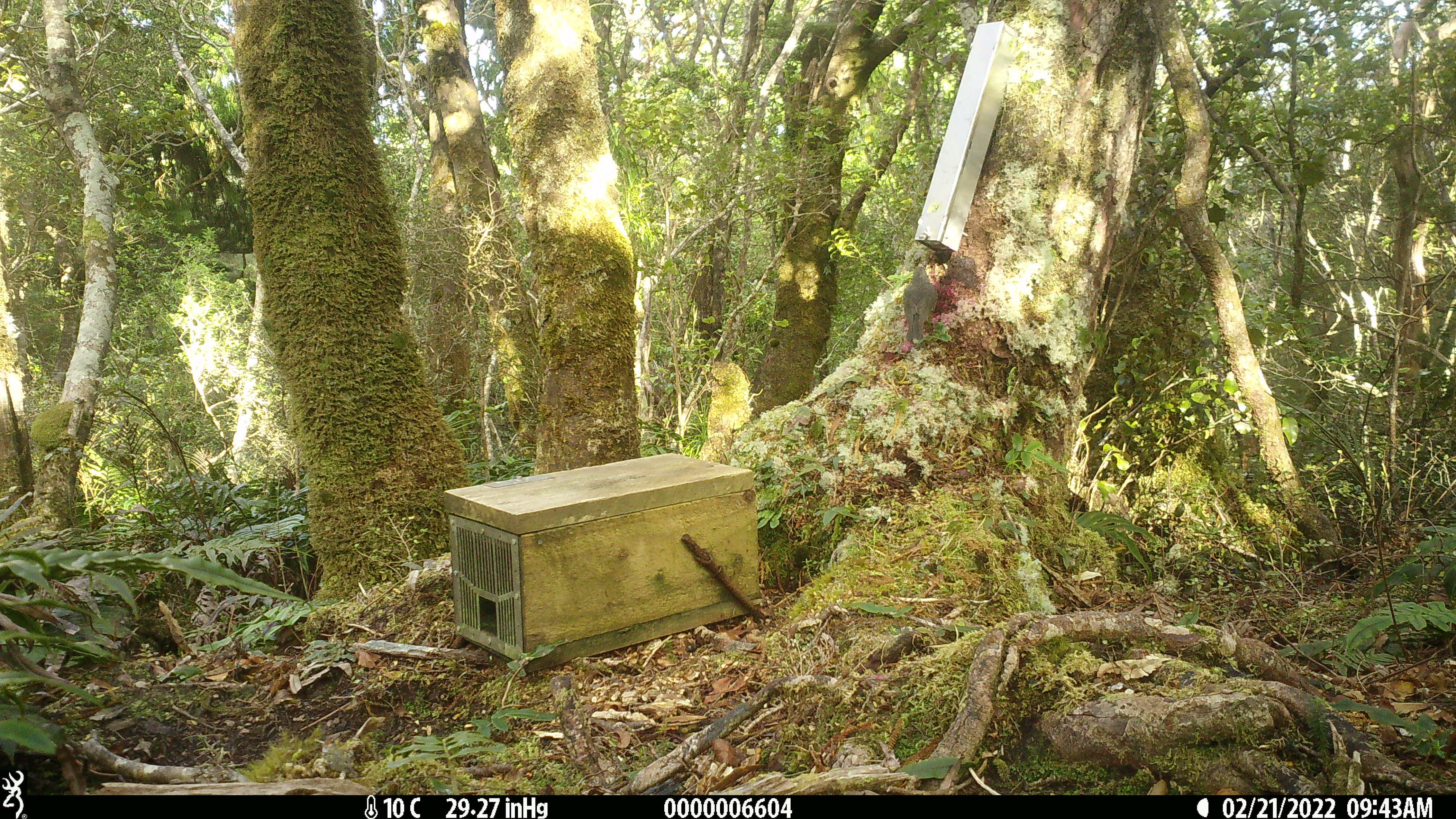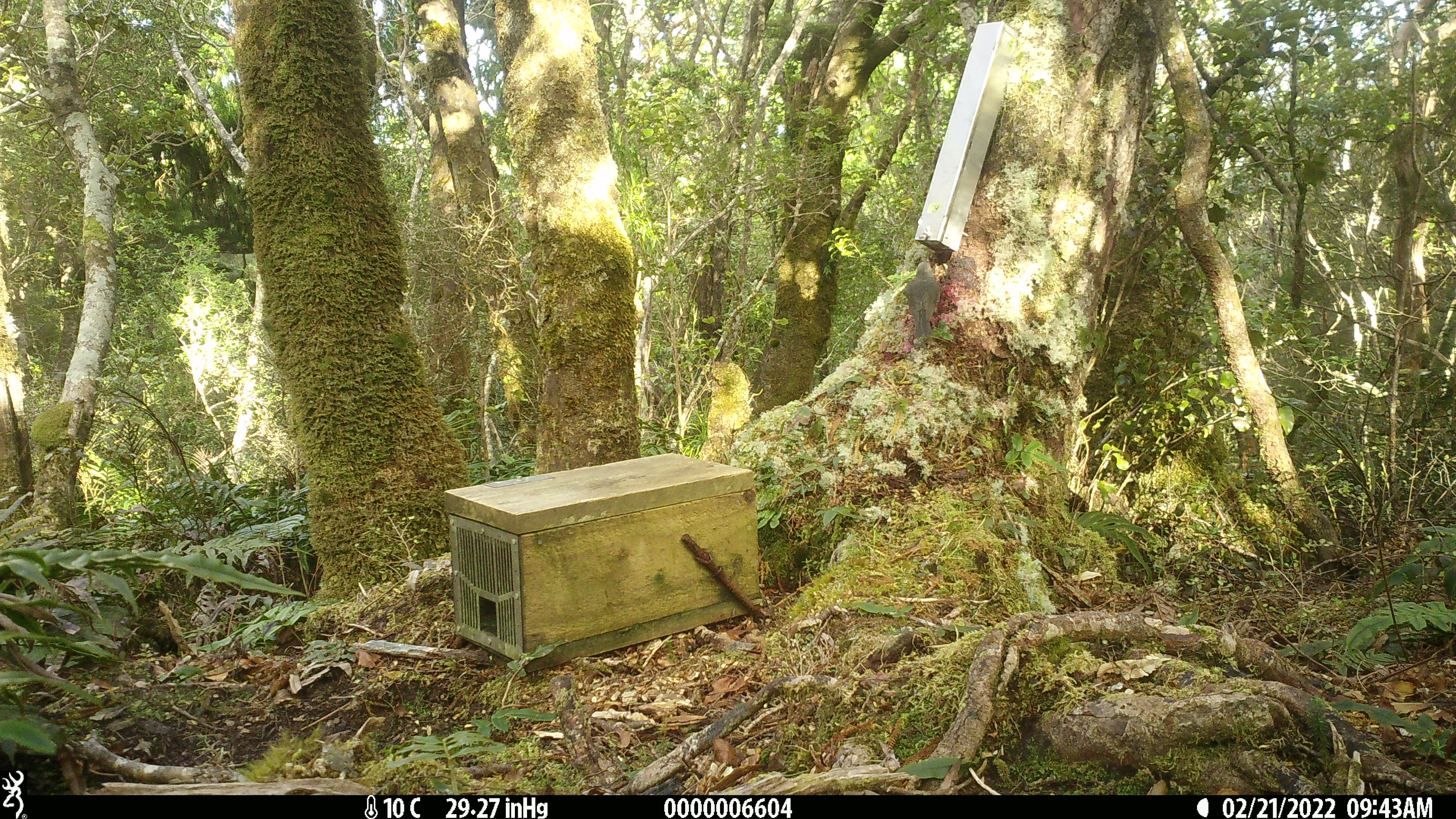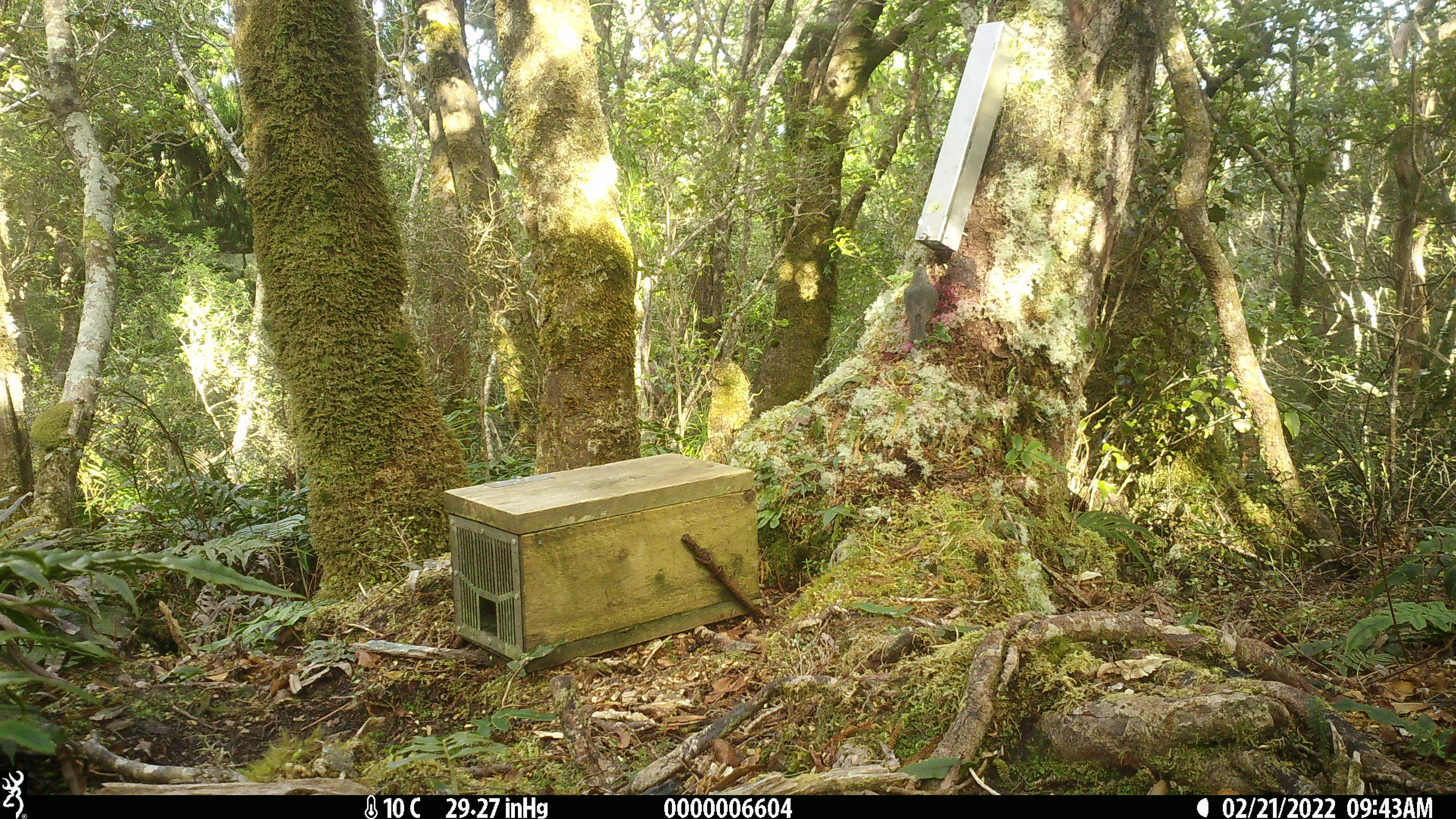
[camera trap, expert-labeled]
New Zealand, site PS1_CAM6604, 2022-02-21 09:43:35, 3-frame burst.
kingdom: Animalia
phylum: Chordata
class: Aves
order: Passeriformes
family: Petroicidae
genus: Petroica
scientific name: Petroica australis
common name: new zealand robin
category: robin